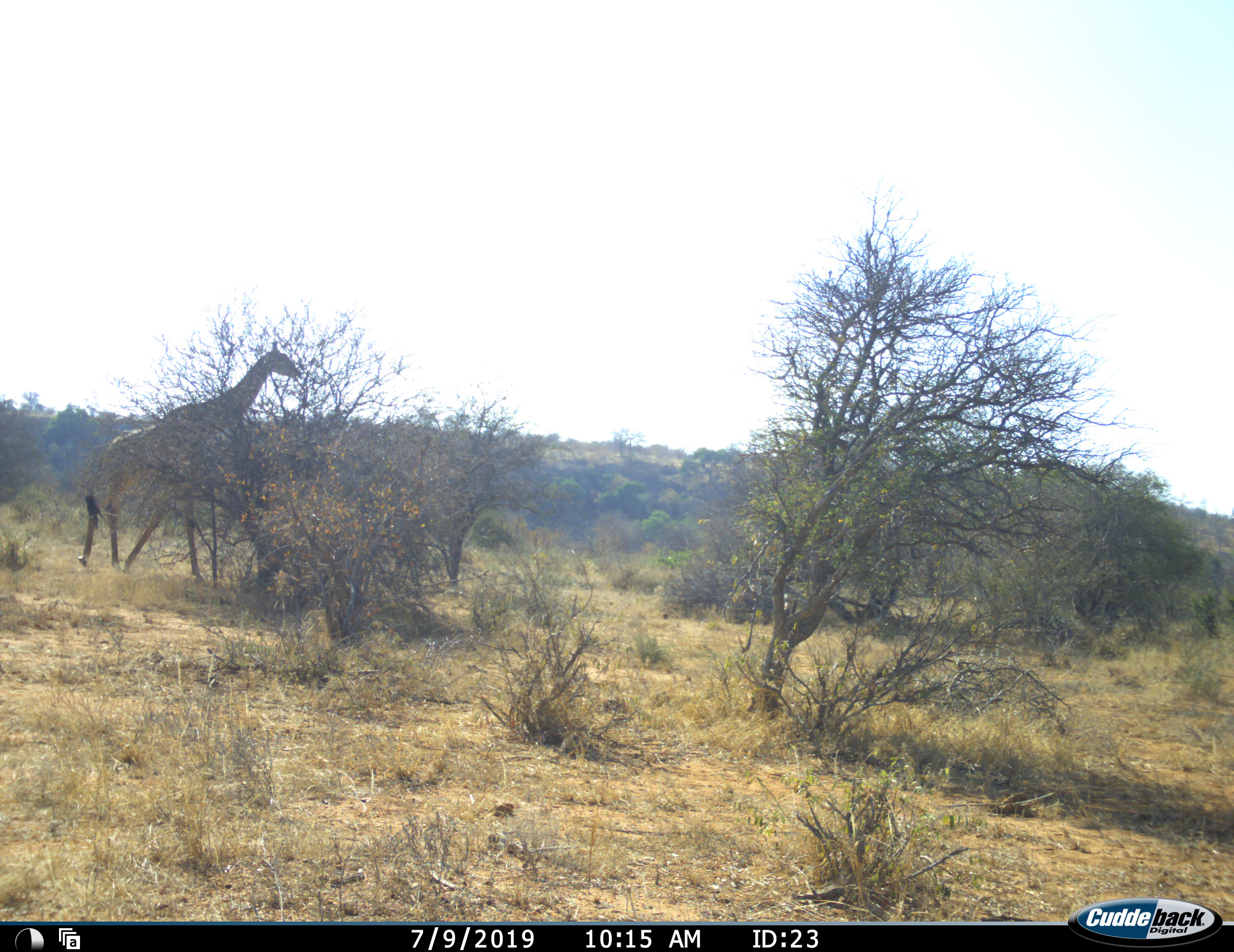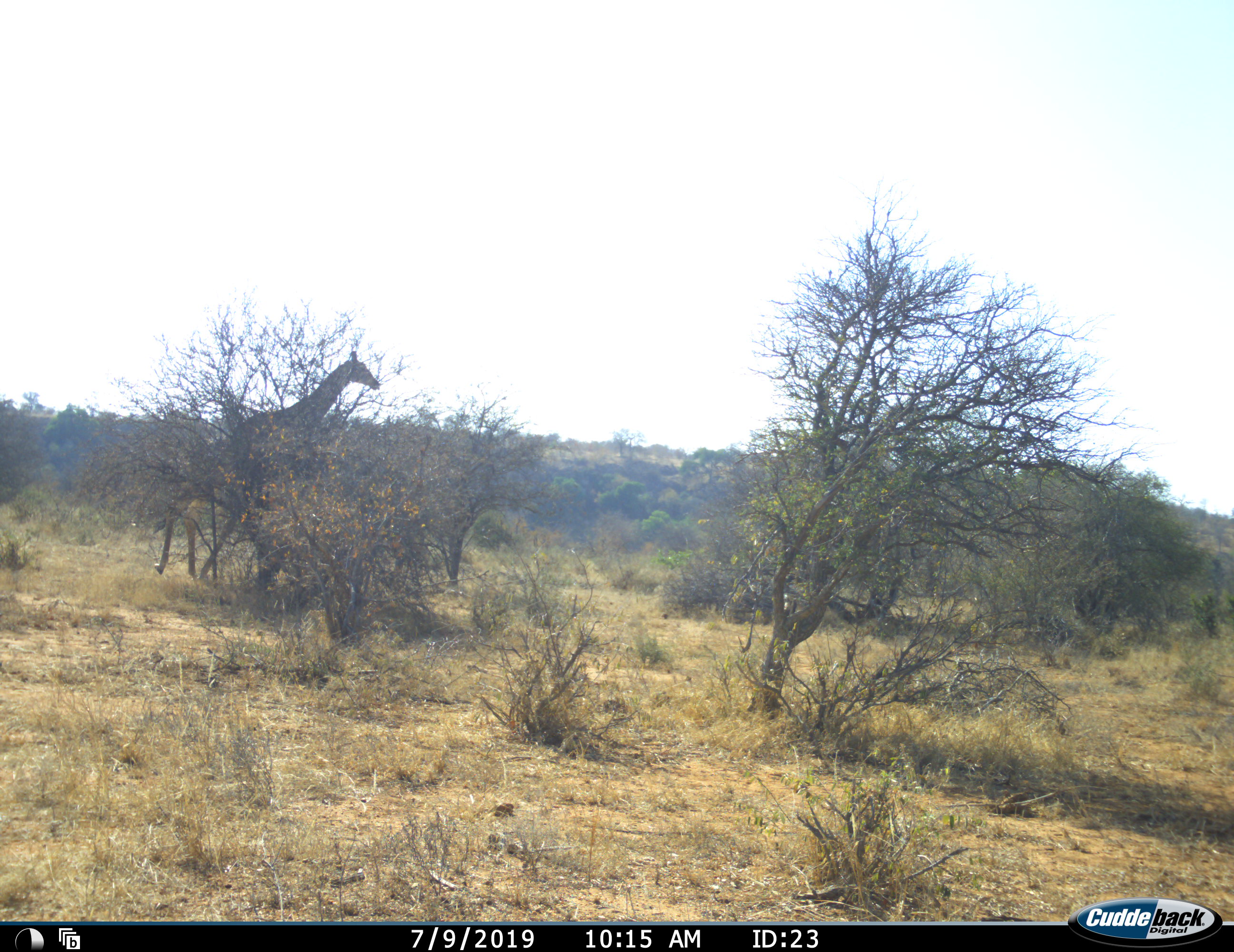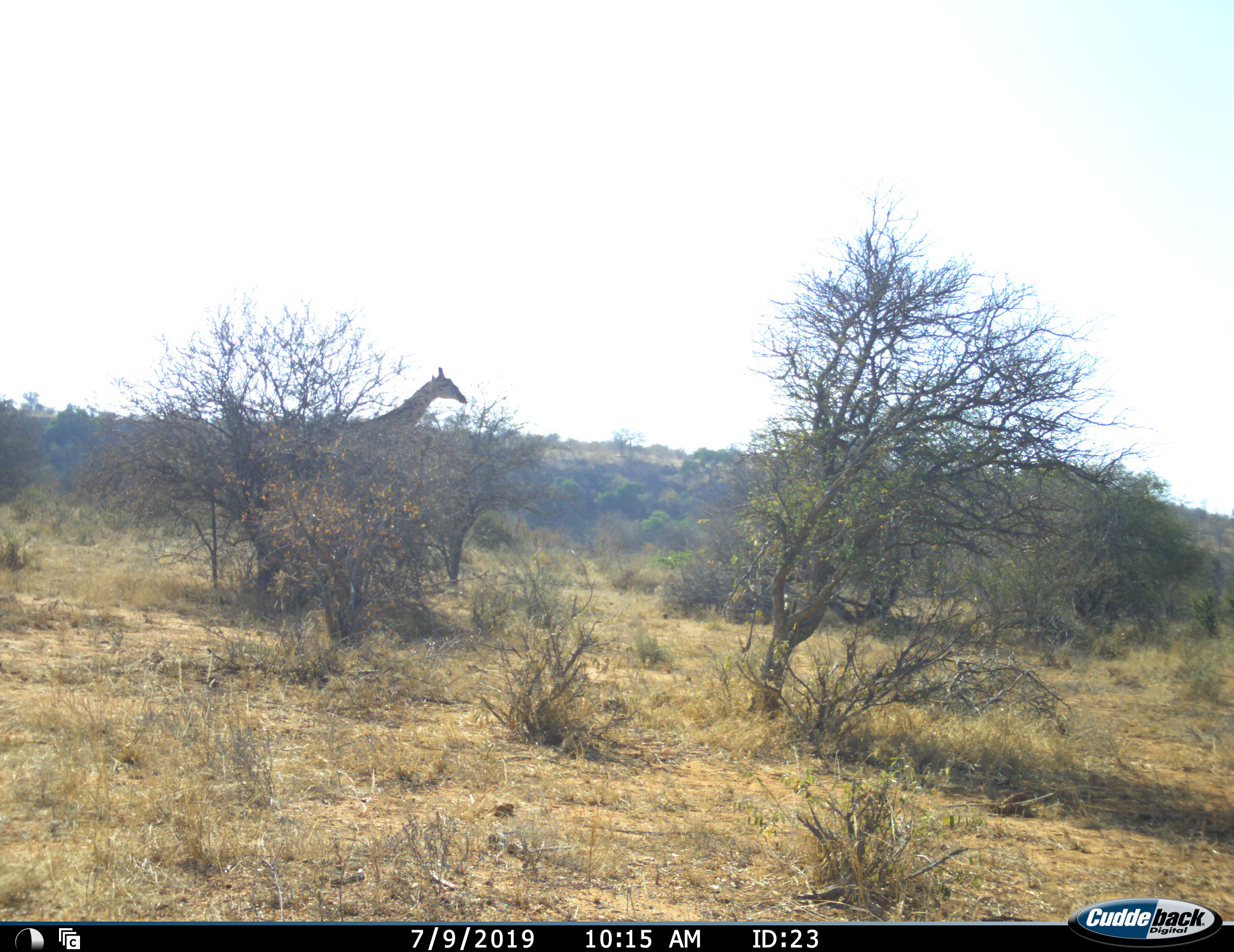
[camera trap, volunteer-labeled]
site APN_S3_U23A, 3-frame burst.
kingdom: Animalia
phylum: Chordata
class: Mammalia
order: Artiodactyla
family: Giraffidae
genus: Giraffa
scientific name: Giraffa camelopardalis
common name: giraffe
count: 1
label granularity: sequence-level